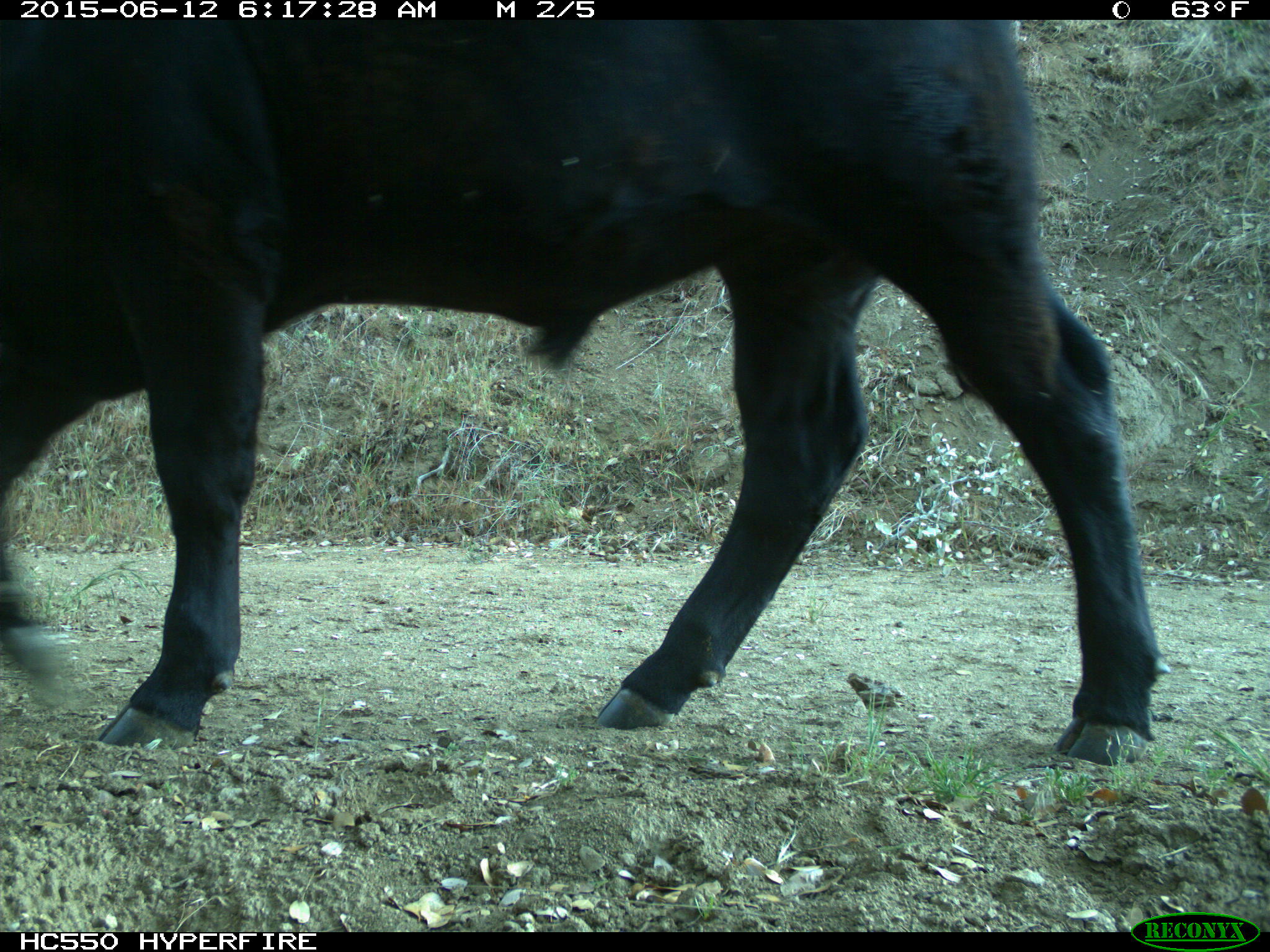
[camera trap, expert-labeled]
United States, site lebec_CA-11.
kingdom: Animalia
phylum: Chordata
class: Mammalia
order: Artiodactyla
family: Bovidae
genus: Bos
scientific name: Bos taurus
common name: domestic cow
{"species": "Bos taurus (domestic cow)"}